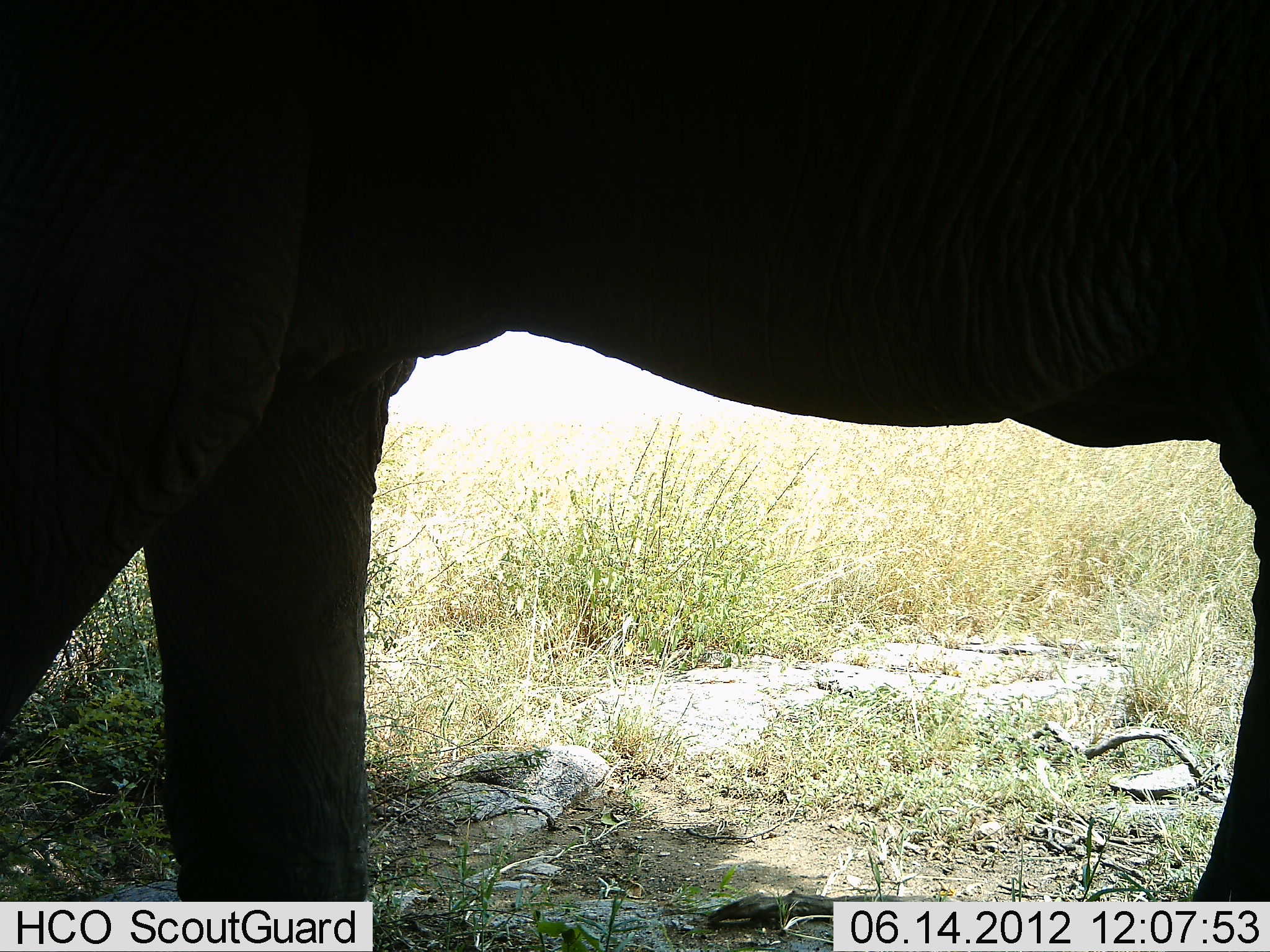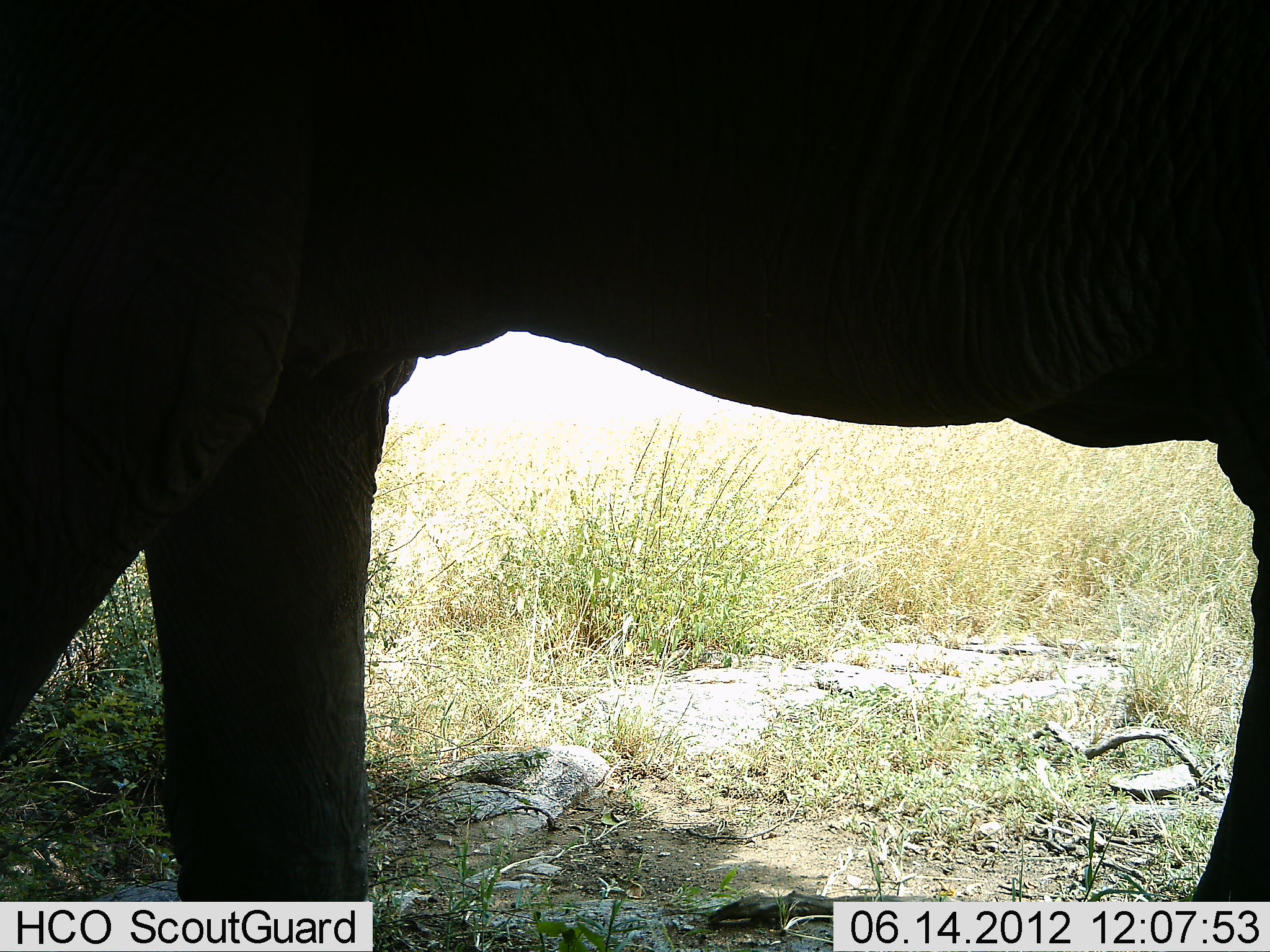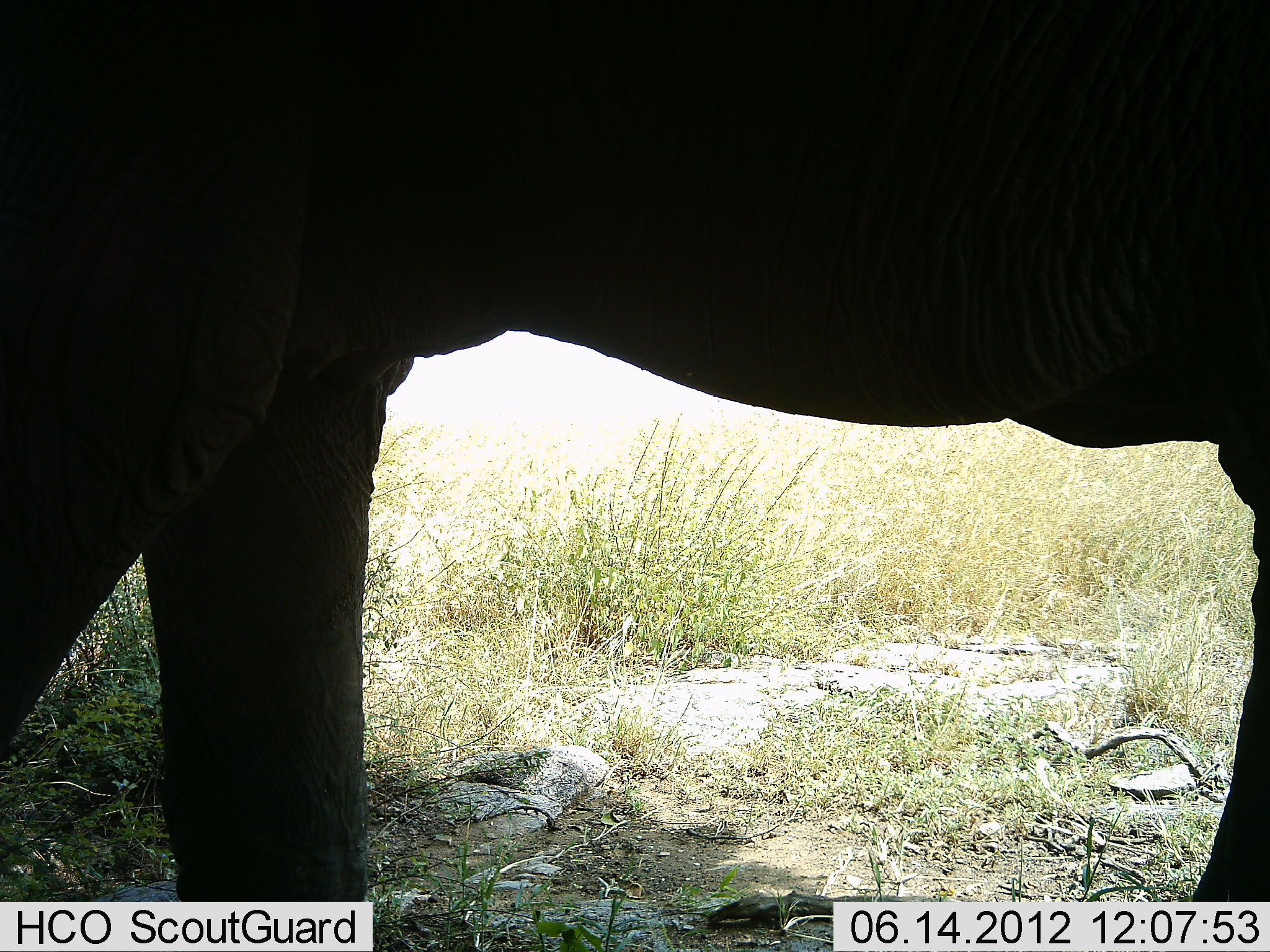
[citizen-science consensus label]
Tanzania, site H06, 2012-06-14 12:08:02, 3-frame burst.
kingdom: Animalia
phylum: Chordata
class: Mammalia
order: Proboscidea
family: Elephantidae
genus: Loxodonta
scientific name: Loxodonta africana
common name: african bush elephant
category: elephant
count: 1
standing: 100%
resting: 0%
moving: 0%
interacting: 0%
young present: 0%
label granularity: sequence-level